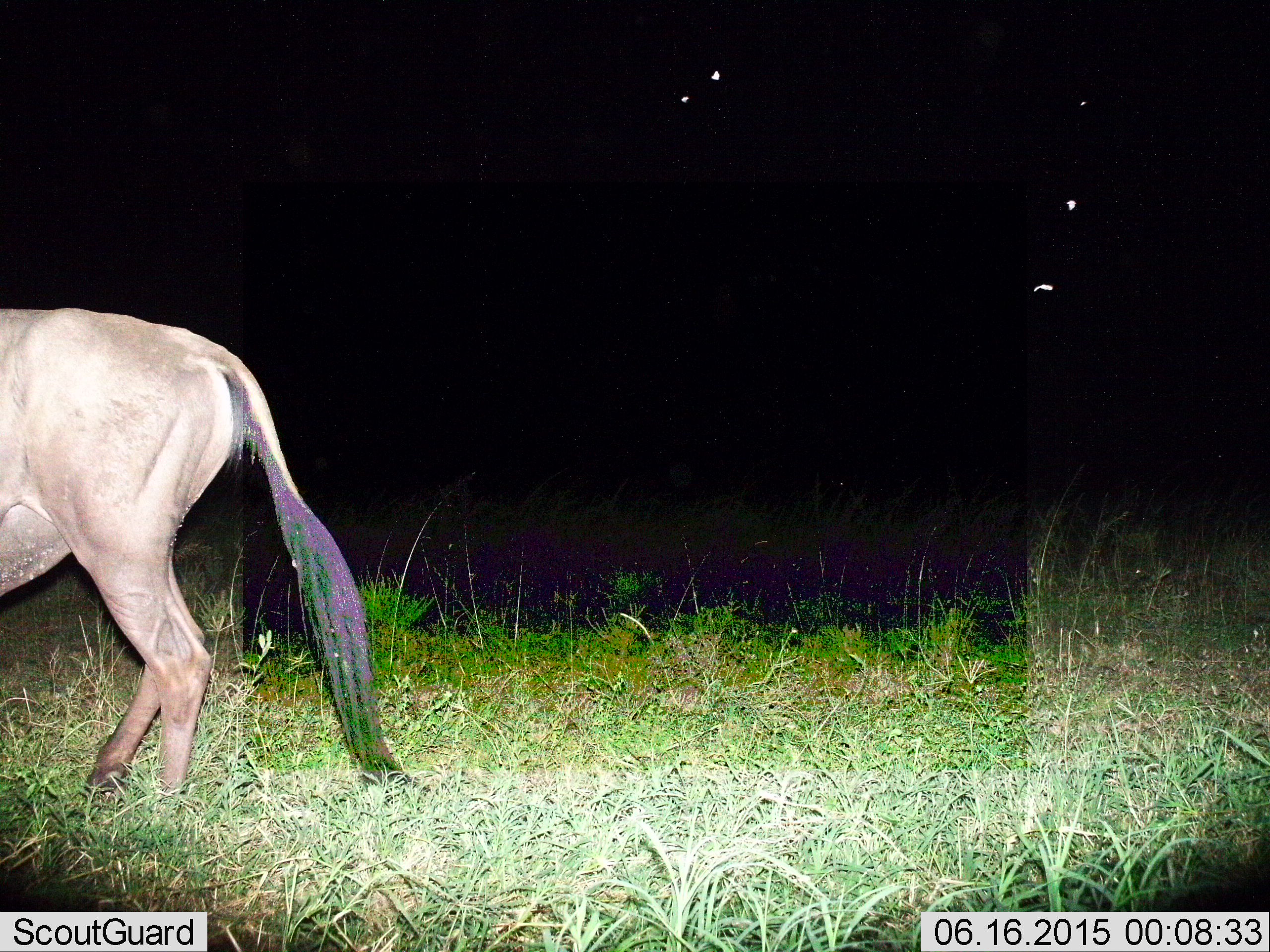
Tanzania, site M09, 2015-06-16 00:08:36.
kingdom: Animalia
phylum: Chordata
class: Mammalia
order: Artiodactyla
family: Bovidae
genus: Connochaetes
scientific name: Connochaetes taurinus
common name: blue wildebeest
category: wildebeest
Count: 1.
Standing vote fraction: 36%.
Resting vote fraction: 0%.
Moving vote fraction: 73%.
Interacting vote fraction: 0%.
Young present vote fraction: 0%.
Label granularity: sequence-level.